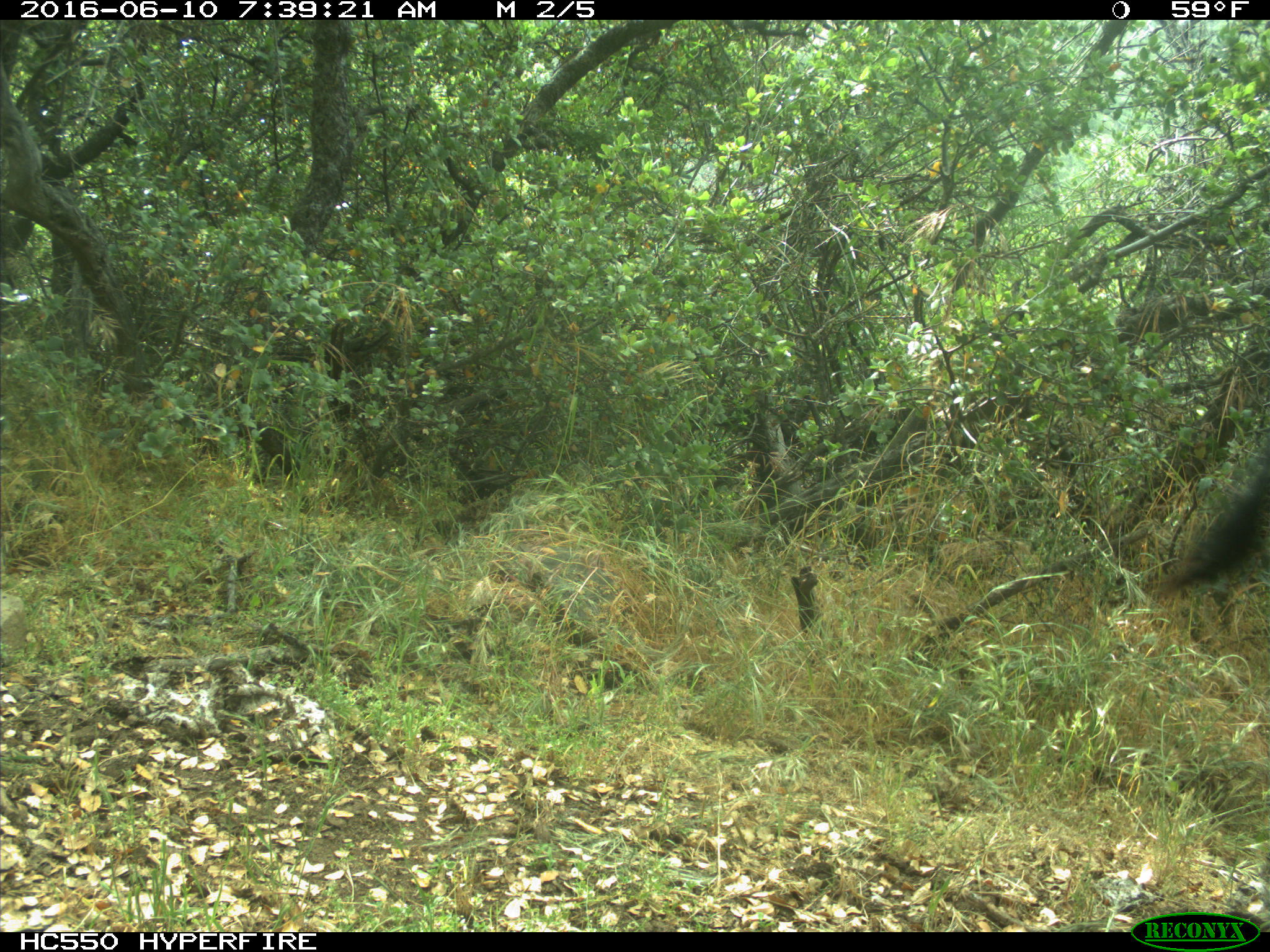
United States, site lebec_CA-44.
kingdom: Animalia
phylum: Chordata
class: Mammalia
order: Artiodactyla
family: Bovidae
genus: Bos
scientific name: Bos taurus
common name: domestic cow